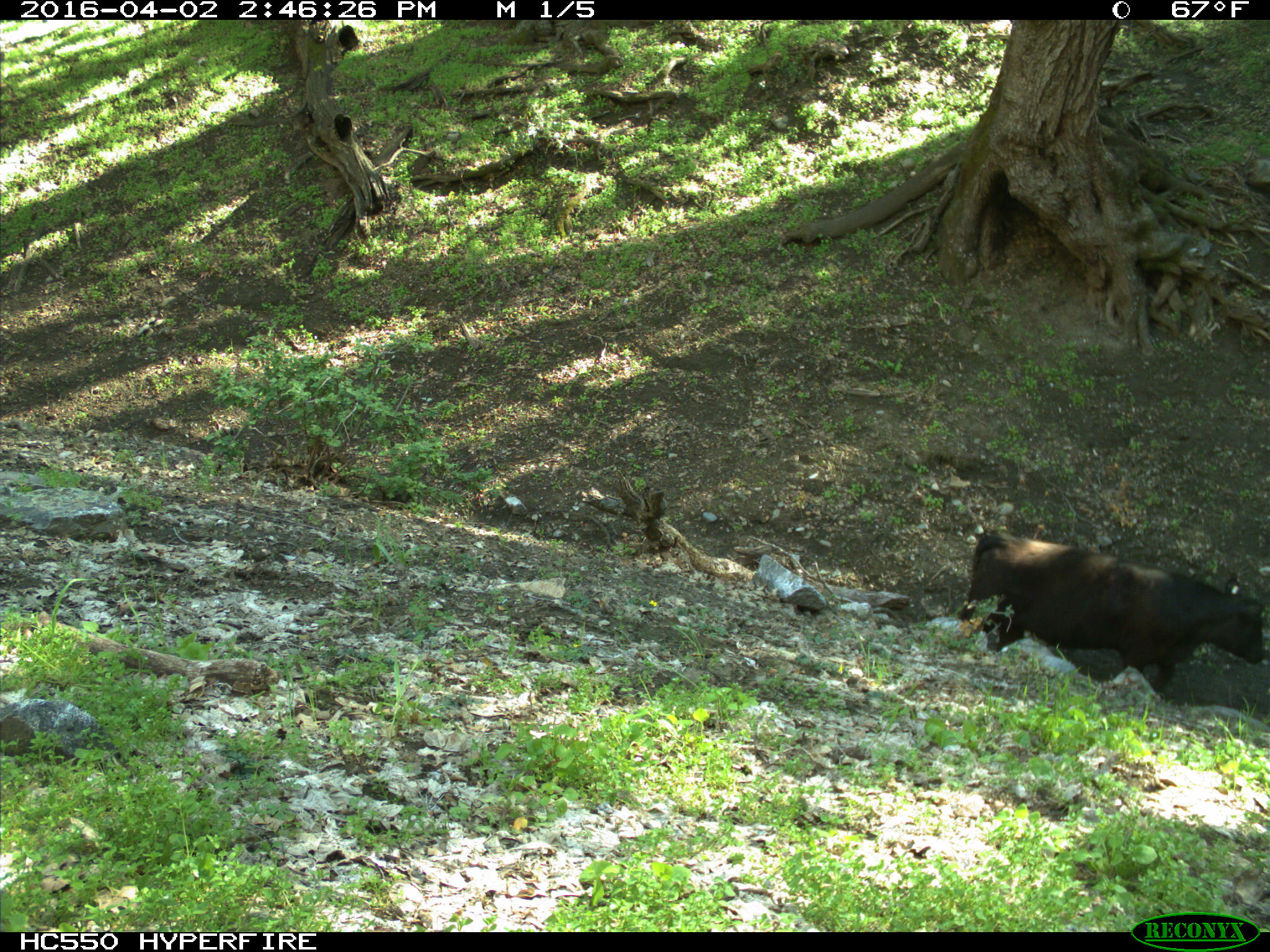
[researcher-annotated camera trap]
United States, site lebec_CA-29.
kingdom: Animalia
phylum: Chordata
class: Mammalia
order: Artiodactyla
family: Bovidae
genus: Bos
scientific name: Bos taurus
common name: domestic cow